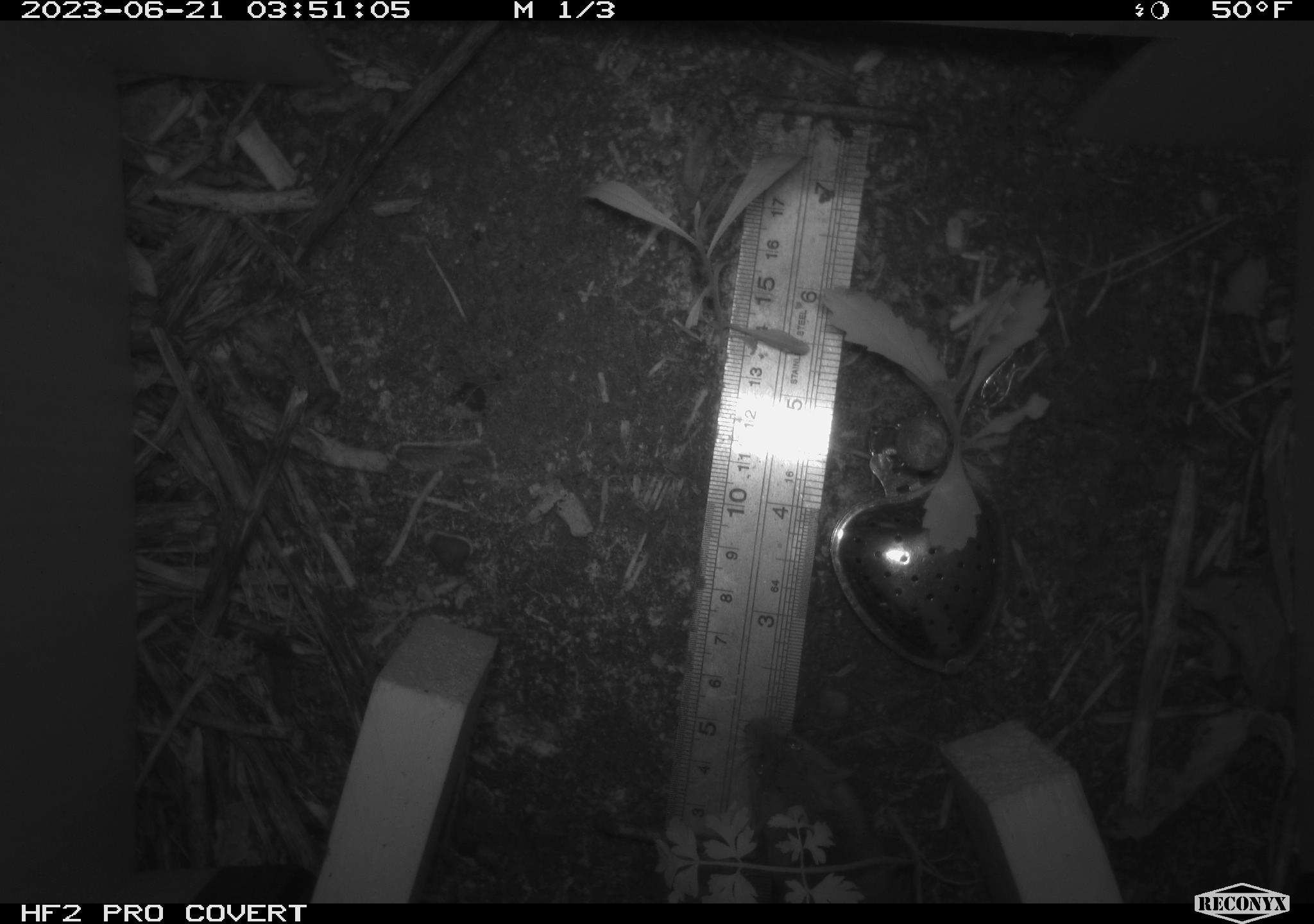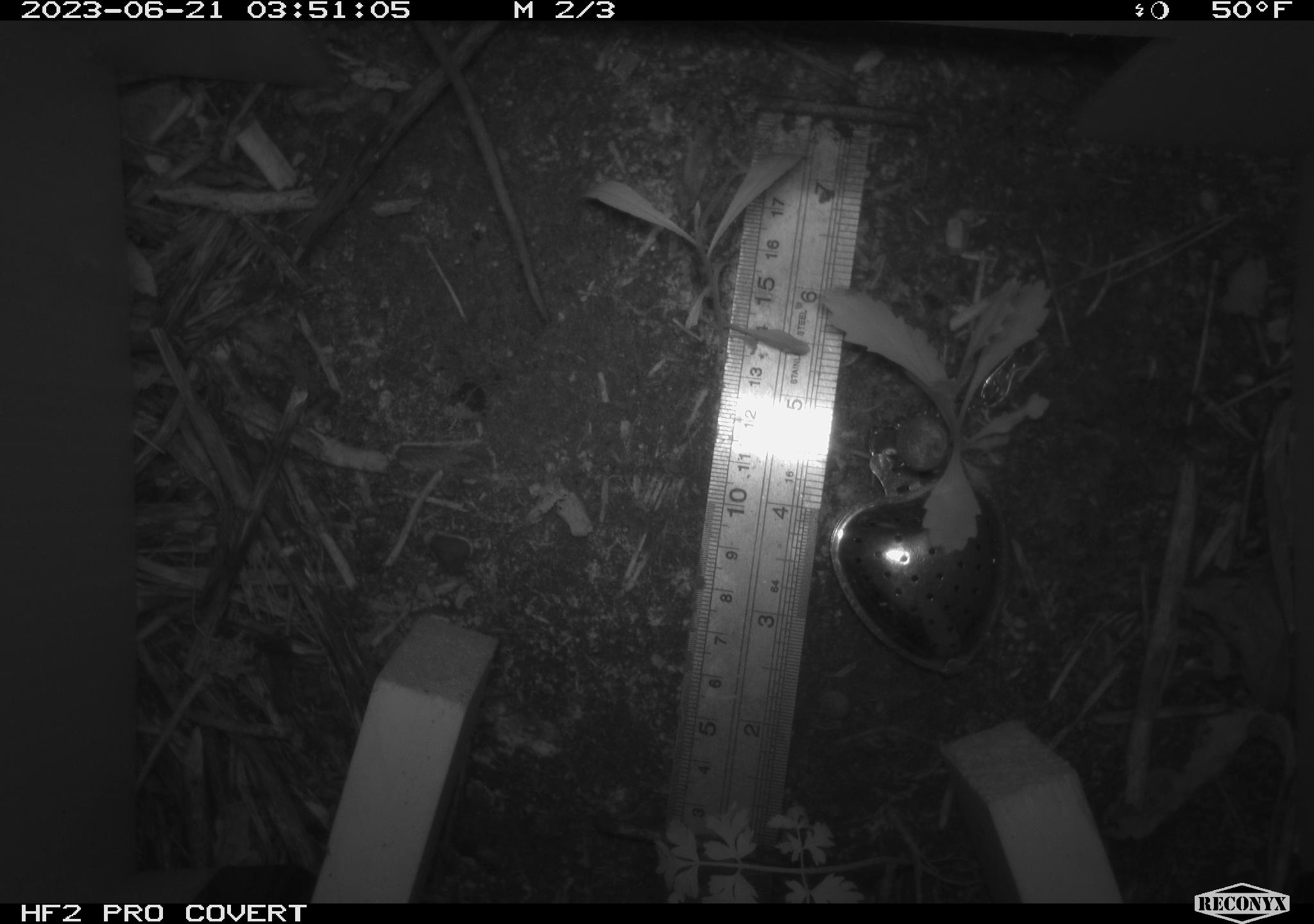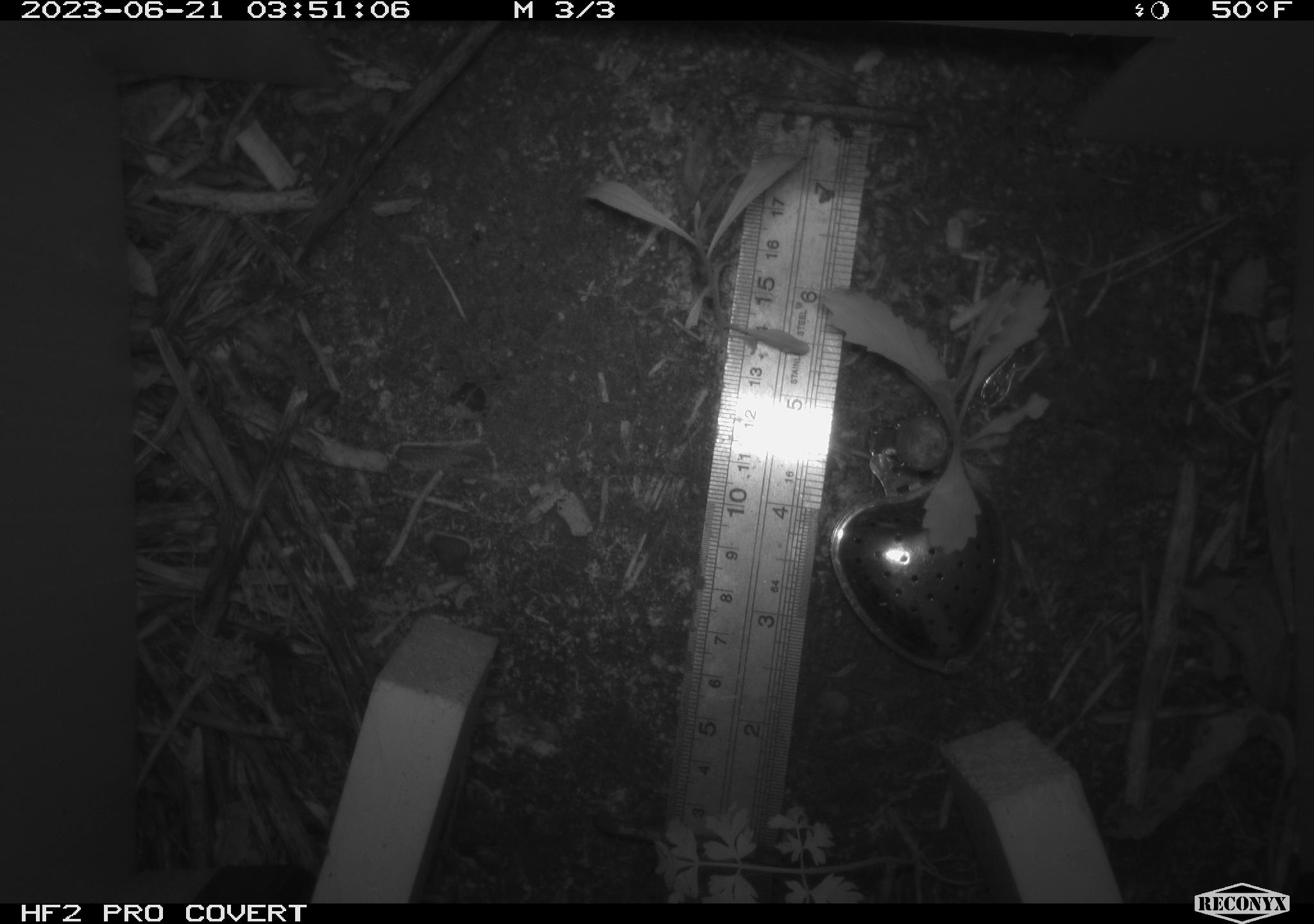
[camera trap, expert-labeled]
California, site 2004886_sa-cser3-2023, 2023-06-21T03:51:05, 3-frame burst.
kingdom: Animalia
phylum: Chordata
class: Mammalia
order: Rodentia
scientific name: Rodentia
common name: mouse species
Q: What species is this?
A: Mouse species (Rodentia).